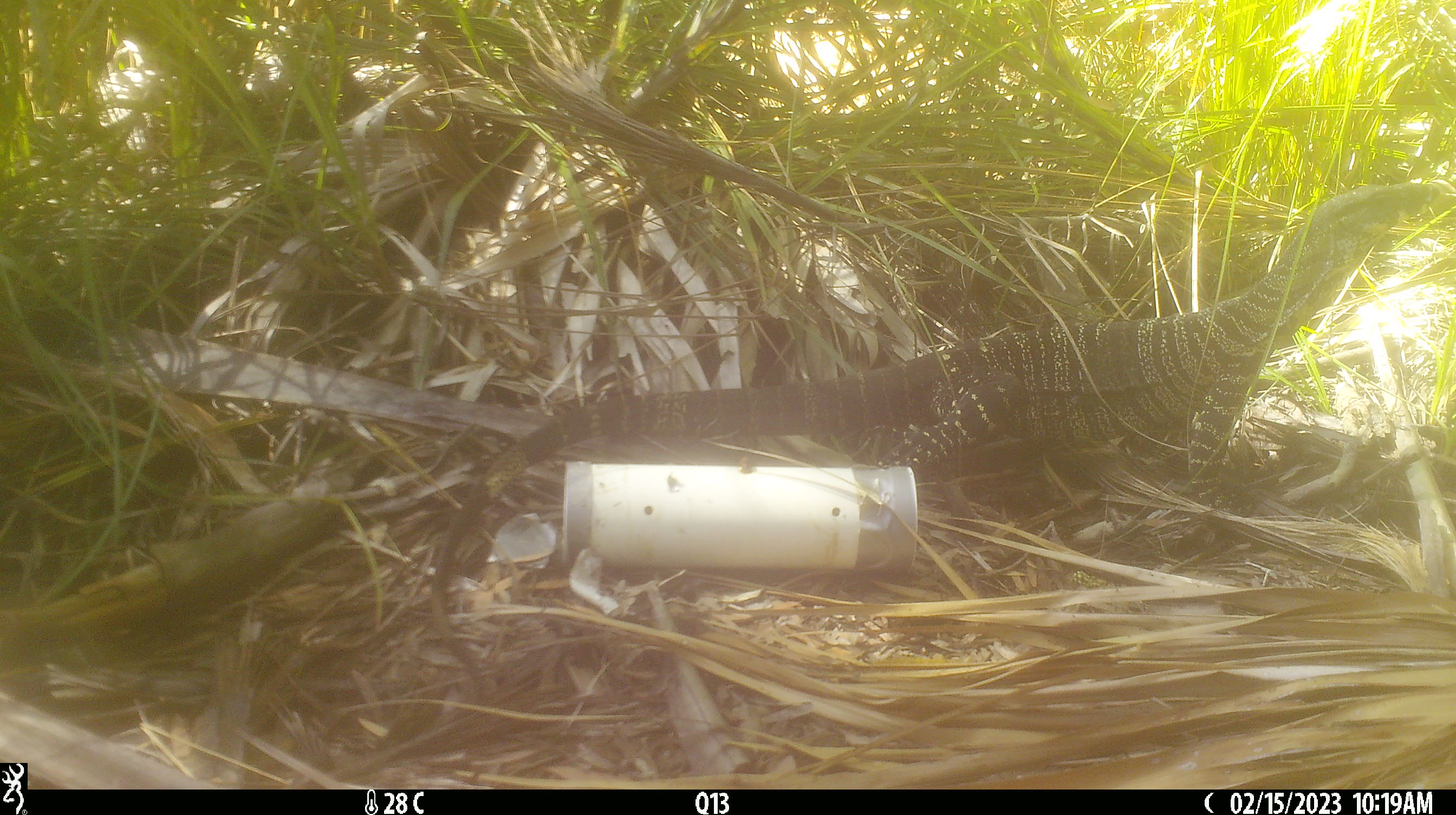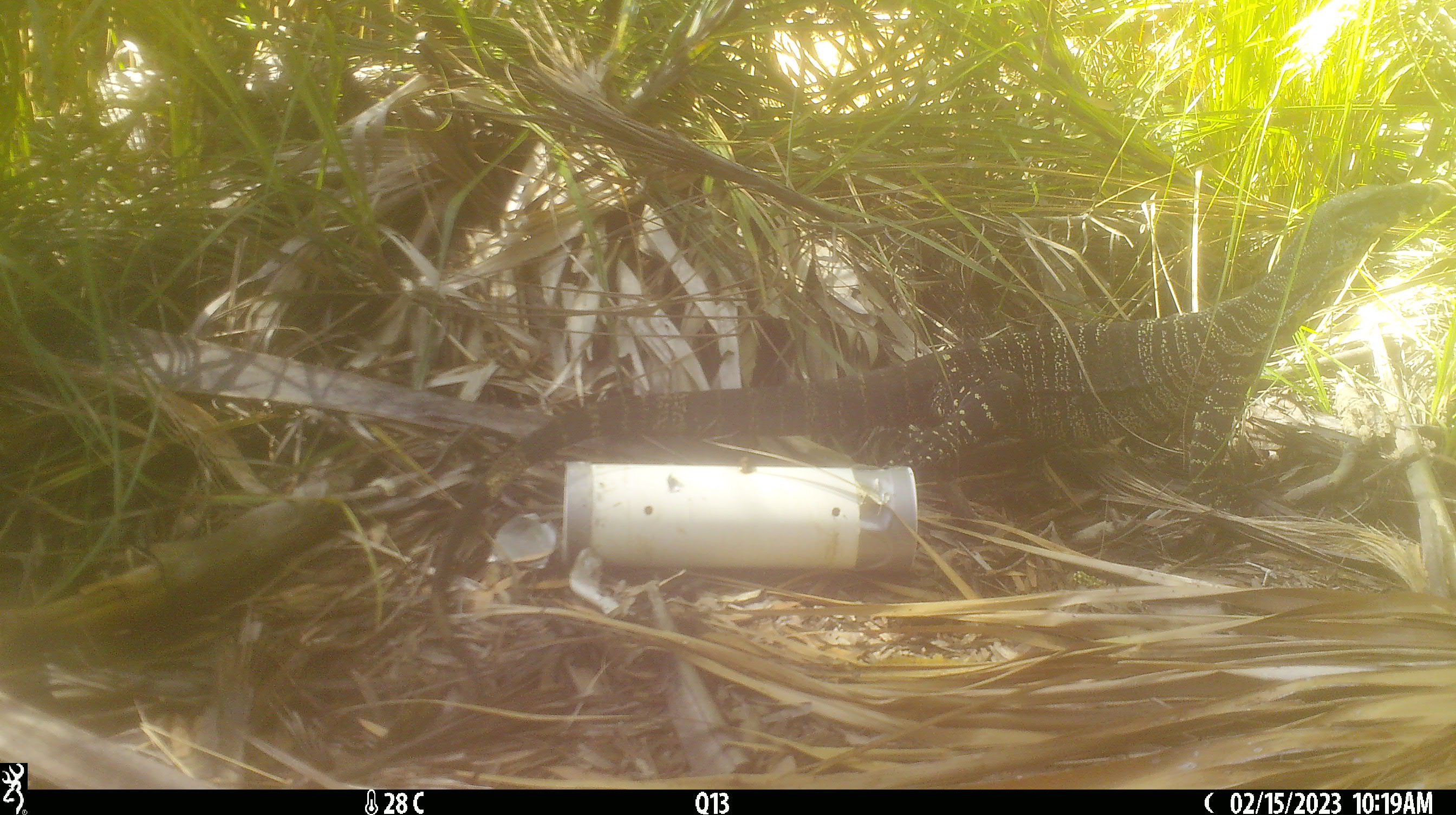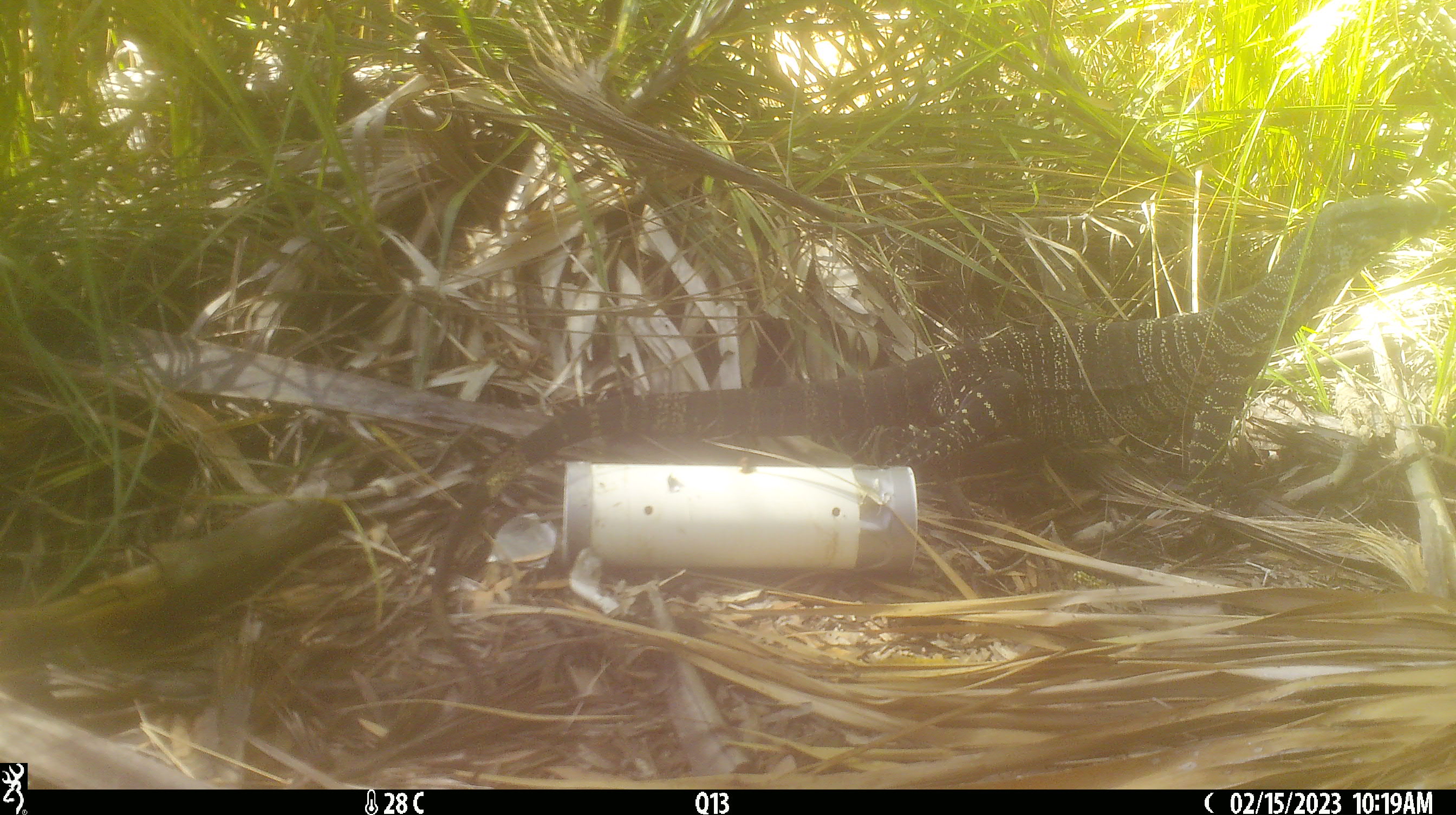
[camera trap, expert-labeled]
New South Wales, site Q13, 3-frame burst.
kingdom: Animalia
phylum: Chordata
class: Reptilia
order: Squamata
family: Varanidae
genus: Varanus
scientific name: Varanus varius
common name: lace monitor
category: goanna